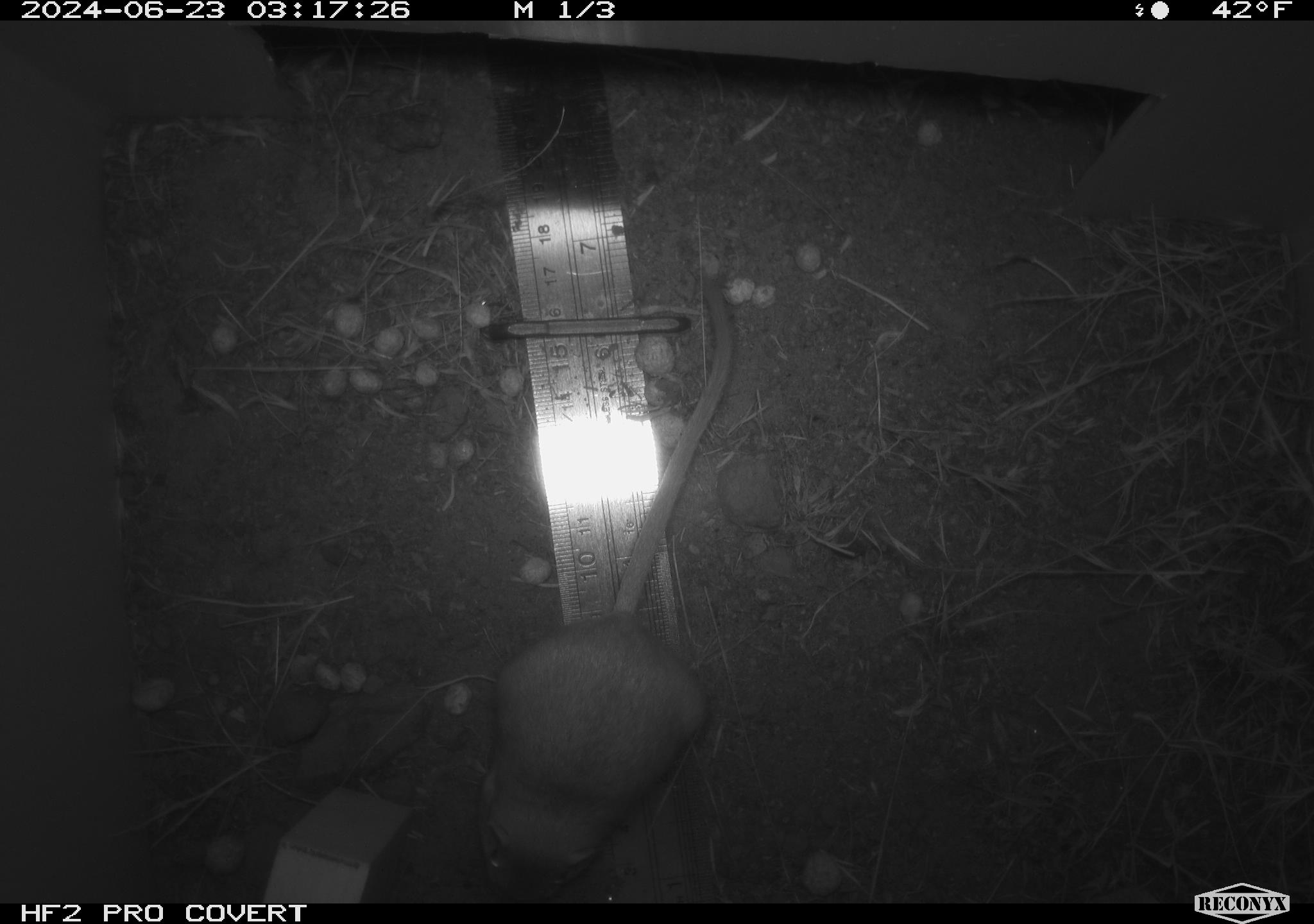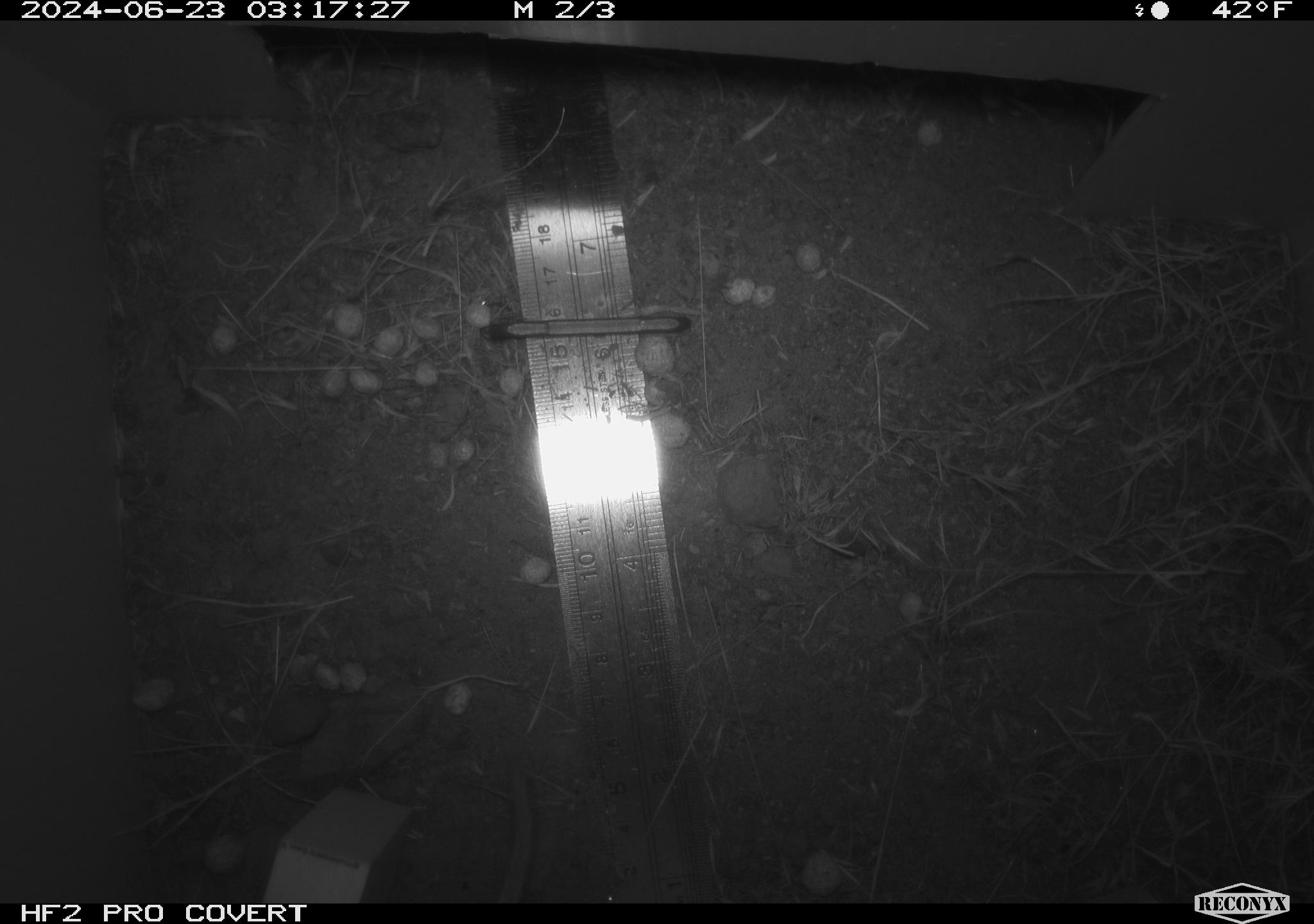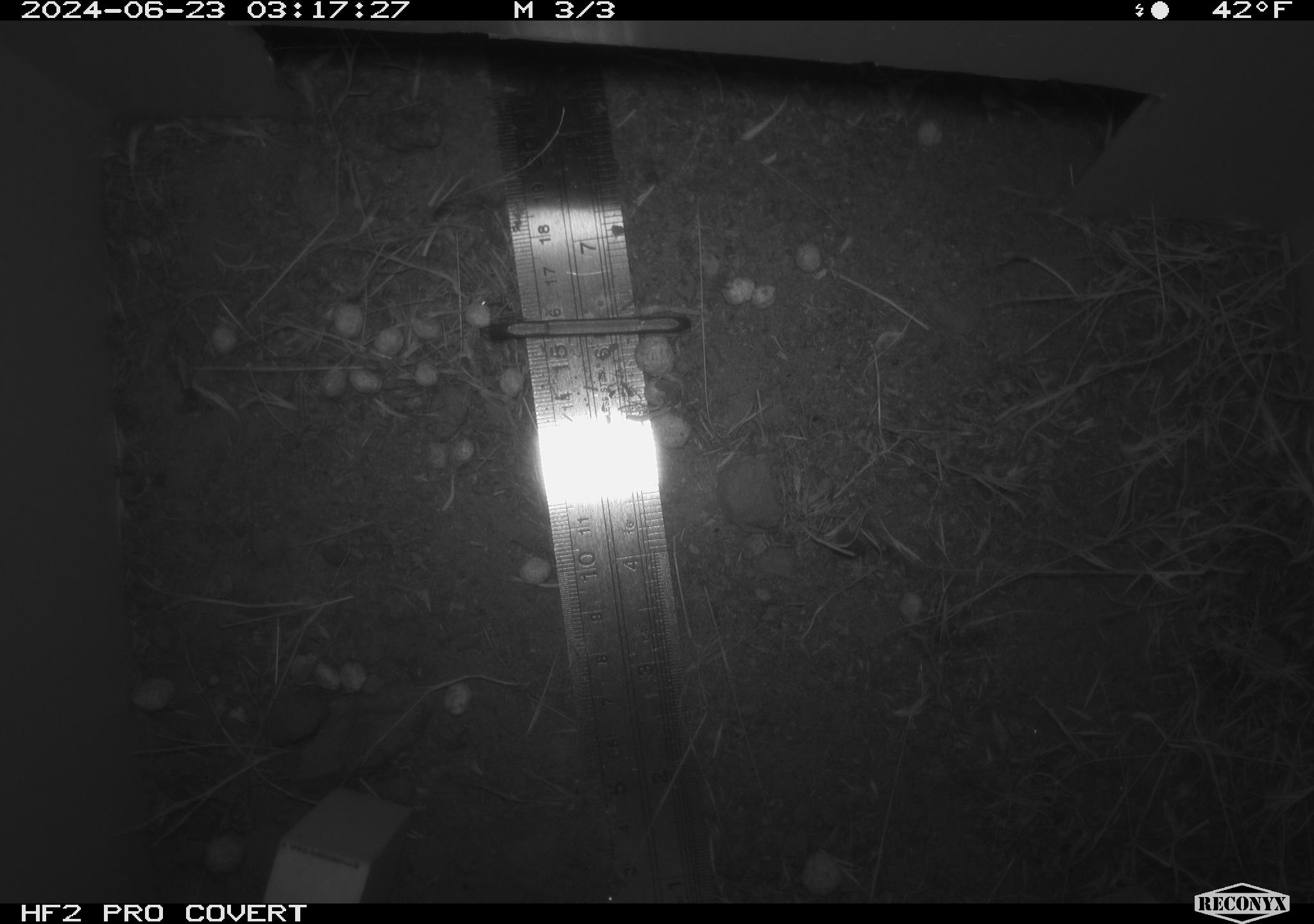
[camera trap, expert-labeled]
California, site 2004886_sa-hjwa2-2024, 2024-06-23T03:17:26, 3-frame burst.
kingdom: Animalia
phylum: Chordata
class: Mammalia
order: Rodentia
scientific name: Rodentia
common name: rodent